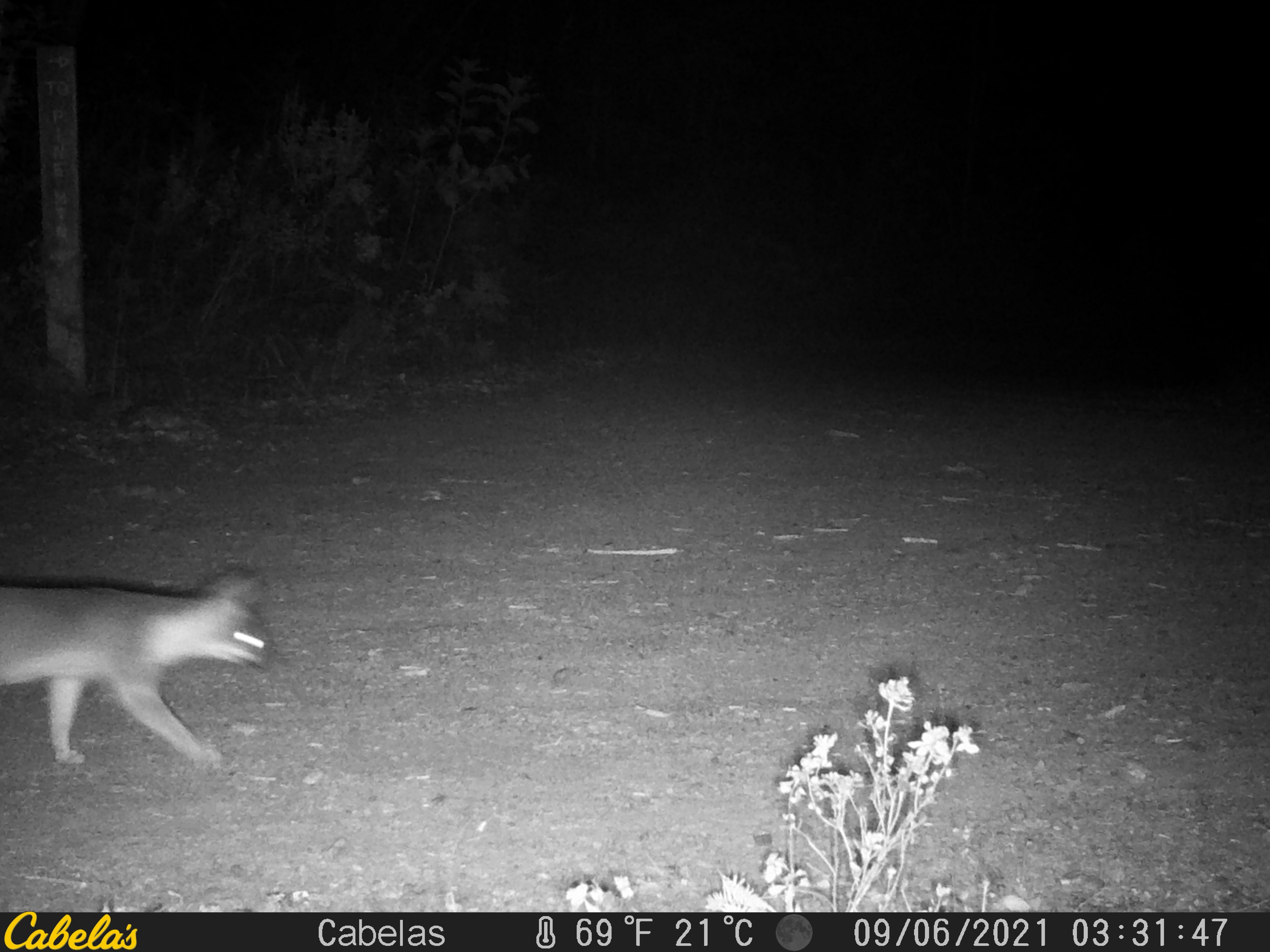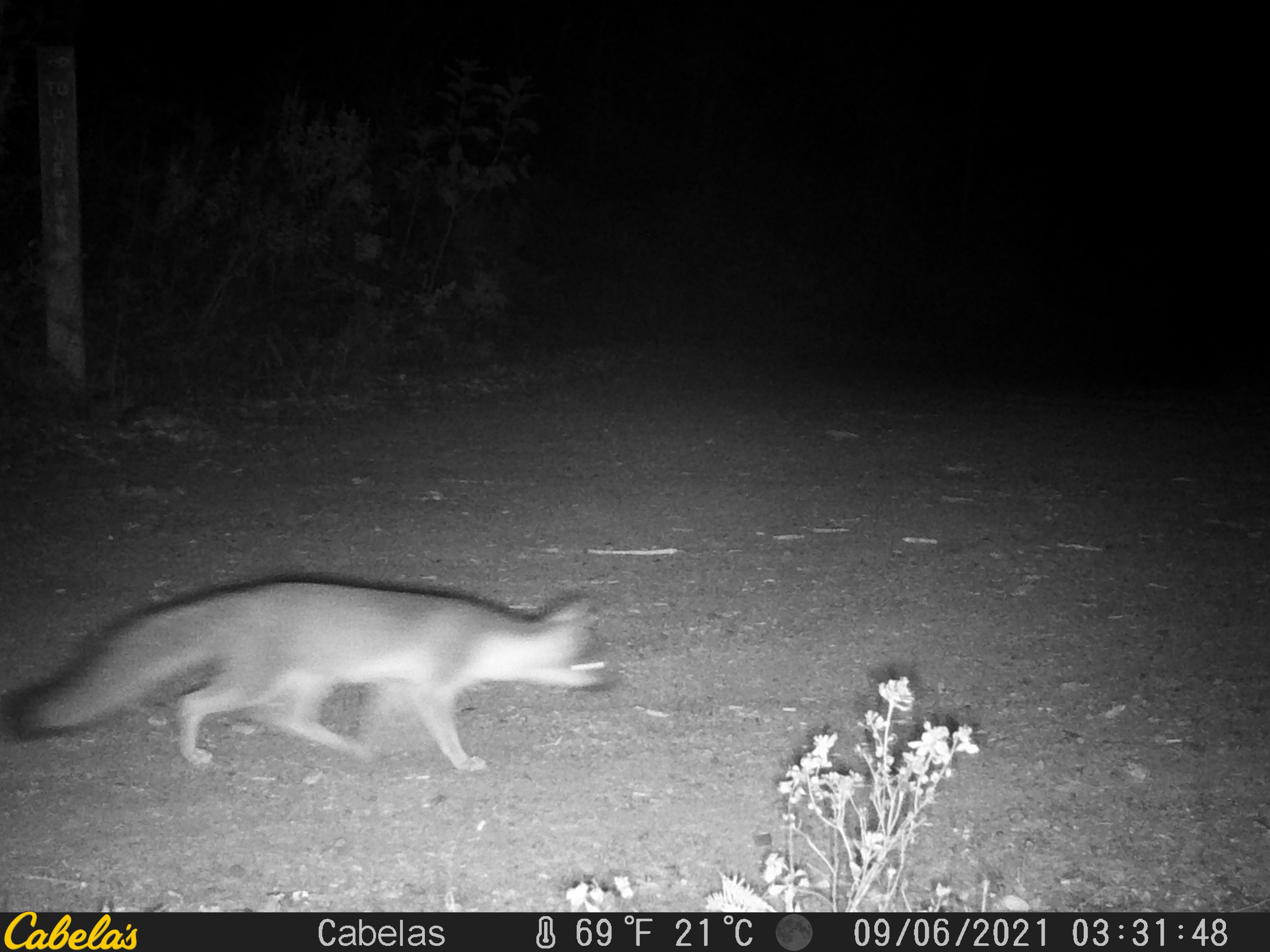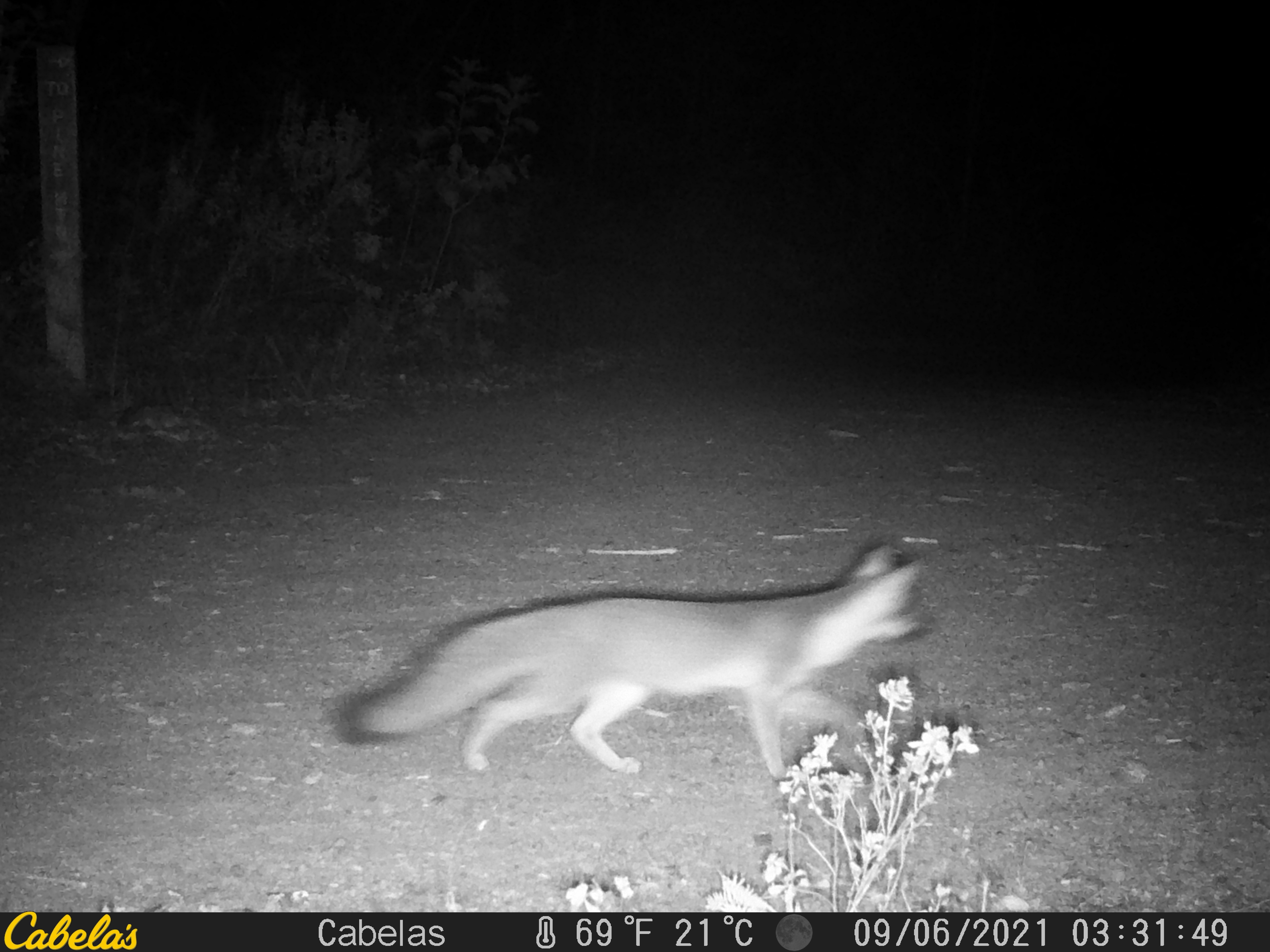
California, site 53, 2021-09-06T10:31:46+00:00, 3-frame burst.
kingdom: Animalia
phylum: Chordata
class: Mammalia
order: Carnivora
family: Canidae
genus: Urocyon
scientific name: Urocyon cinereoargenteus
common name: gray fox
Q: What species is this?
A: Gray fox (Urocyon cinereoargenteus).